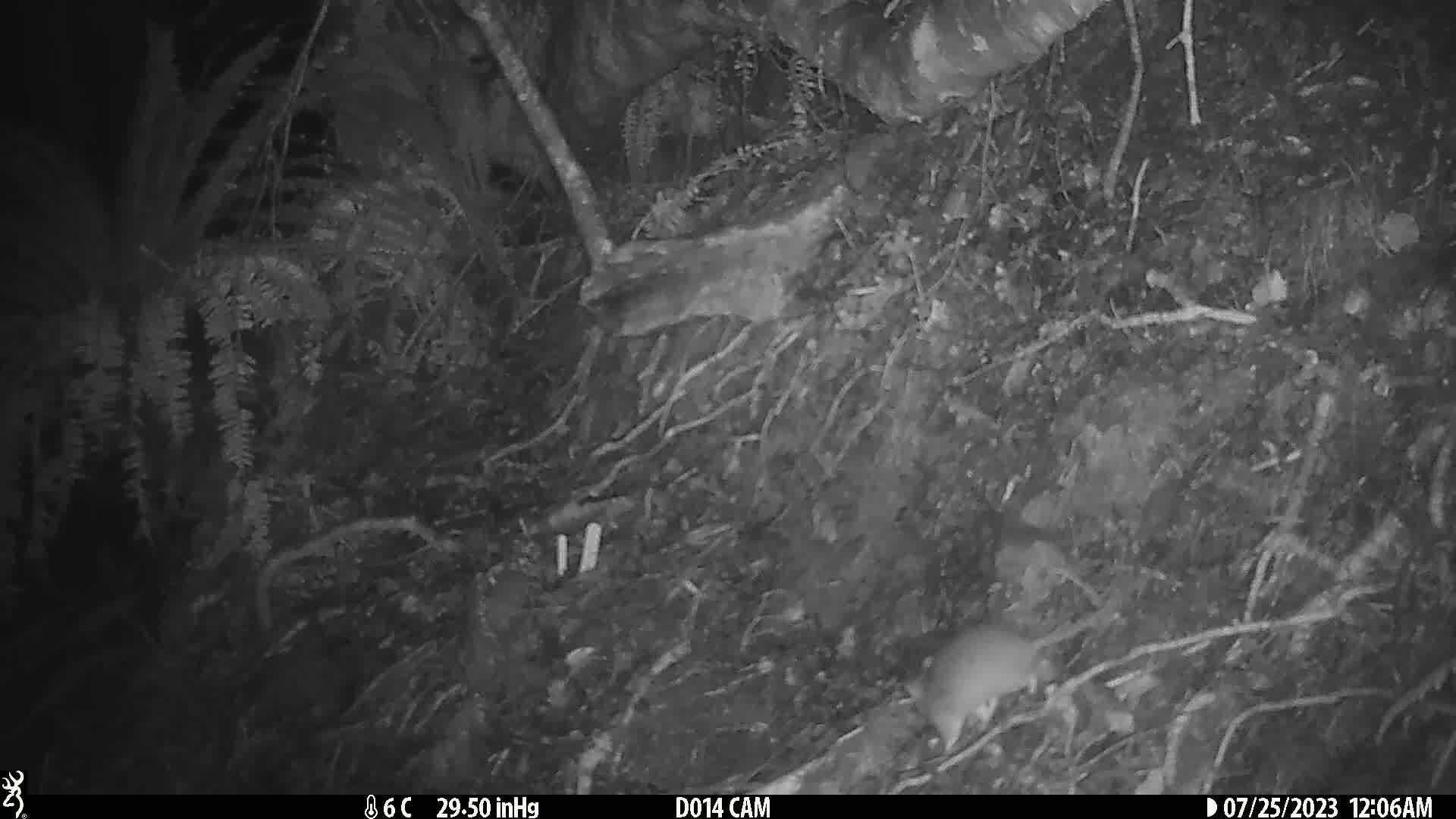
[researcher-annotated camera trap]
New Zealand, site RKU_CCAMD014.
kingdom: Animalia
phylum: Chordata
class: Mammalia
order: Rodentia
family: Muridae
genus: Rattus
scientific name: Rattus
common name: rat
Rat (Rattus).